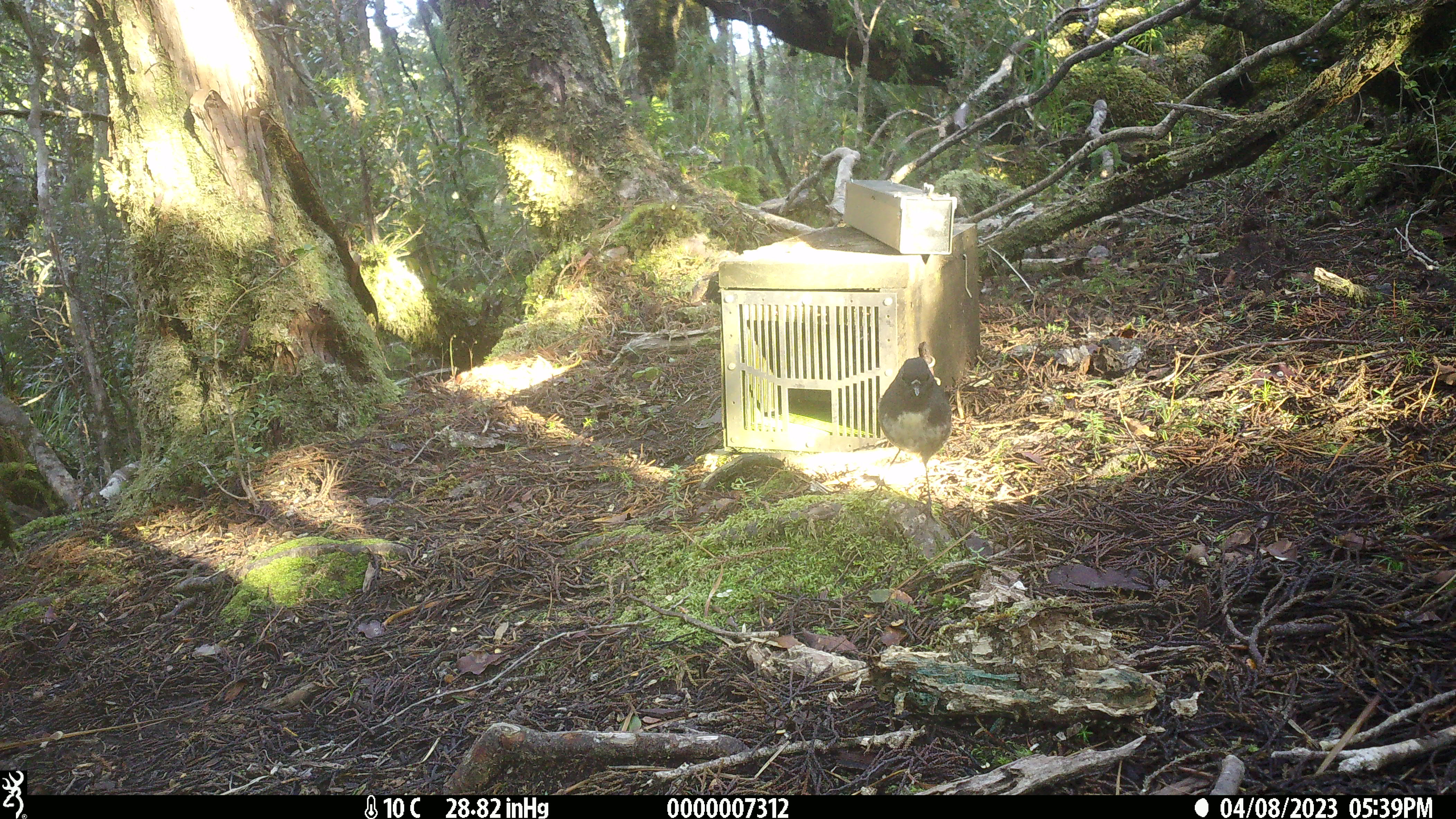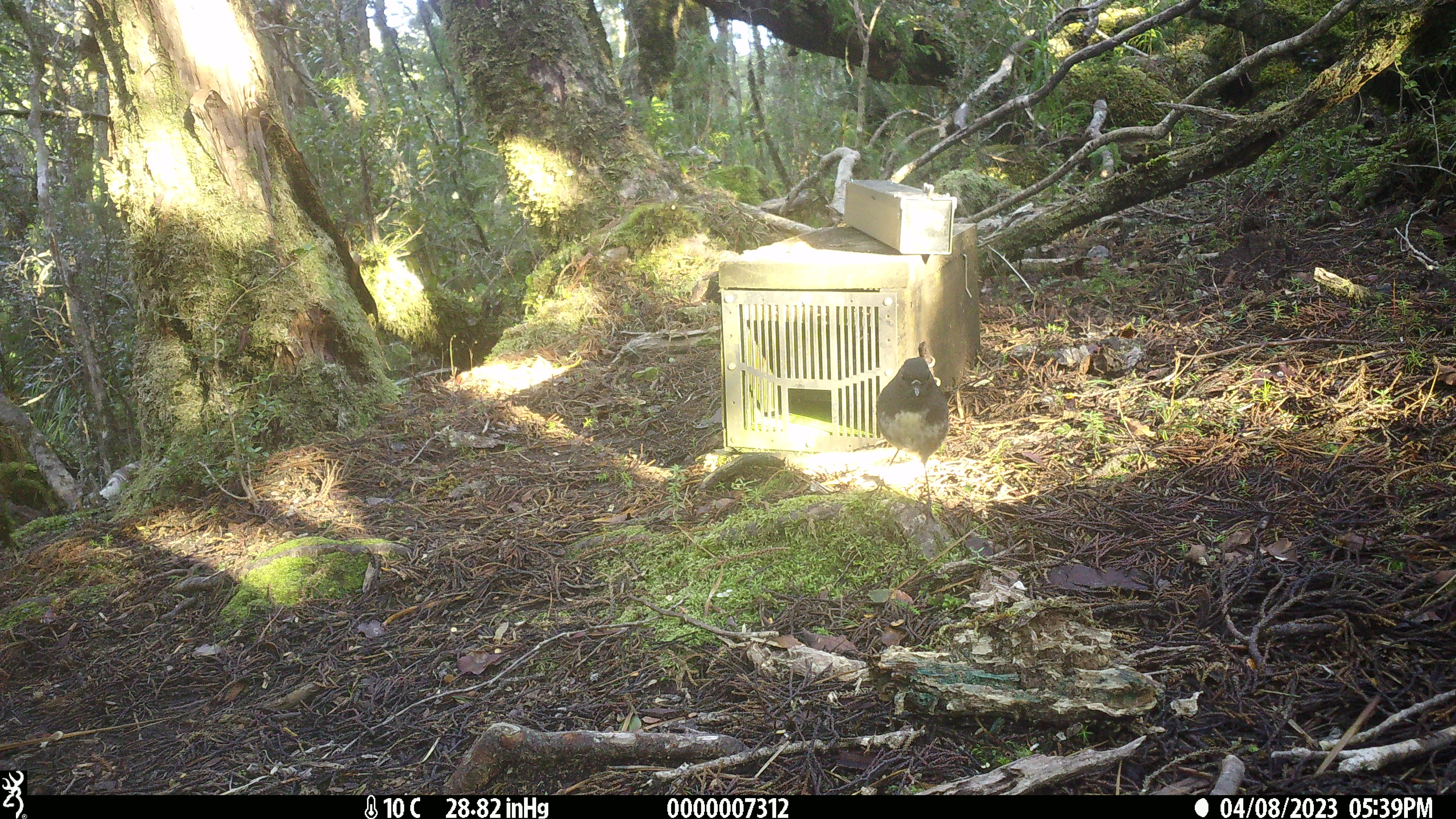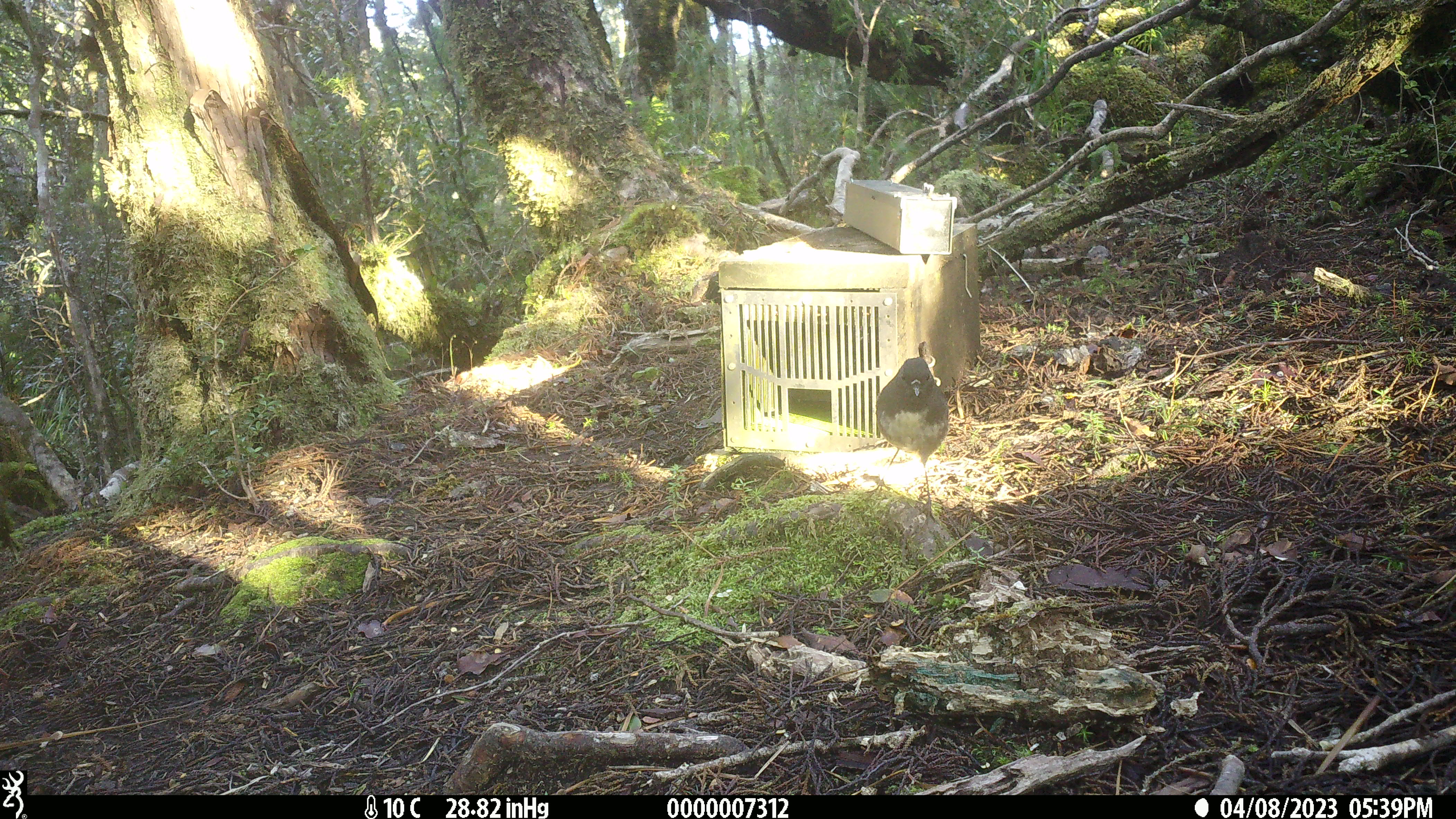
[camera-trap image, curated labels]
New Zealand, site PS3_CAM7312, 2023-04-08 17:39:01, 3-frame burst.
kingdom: Animalia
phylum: Chordata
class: Aves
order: Passeriformes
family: Petroicidae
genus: Petroica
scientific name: Petroica australis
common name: new zealand robin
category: robin